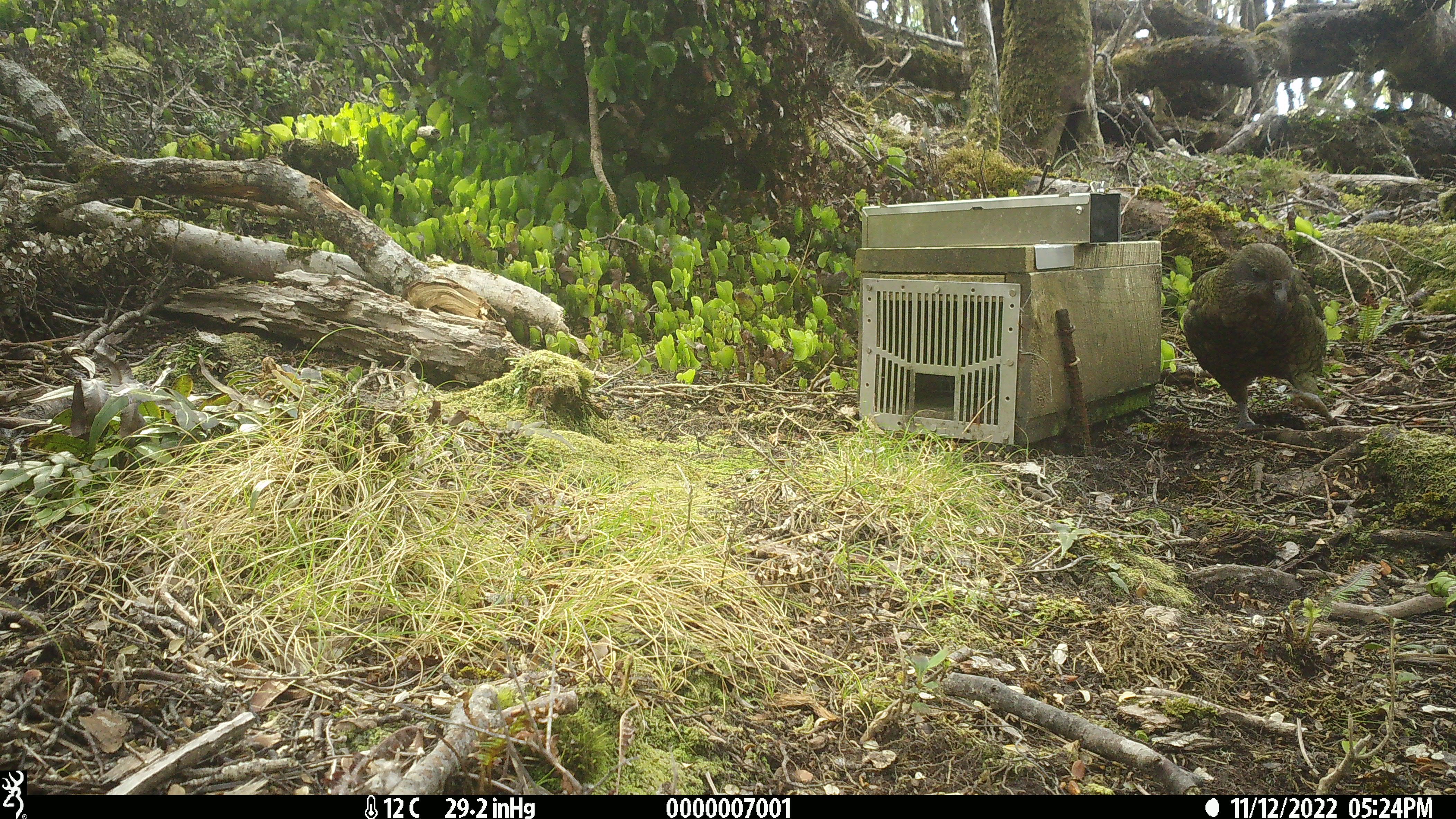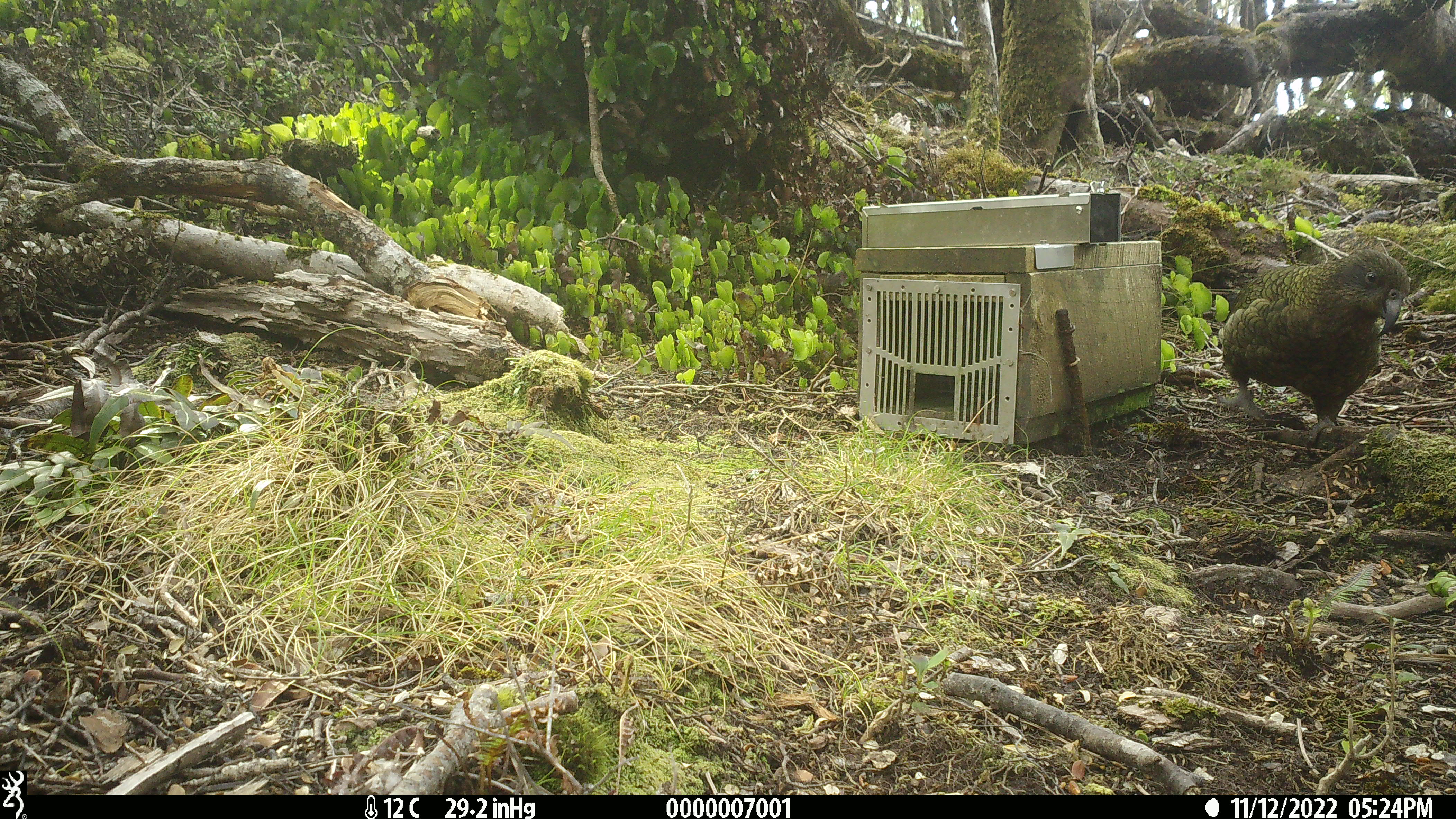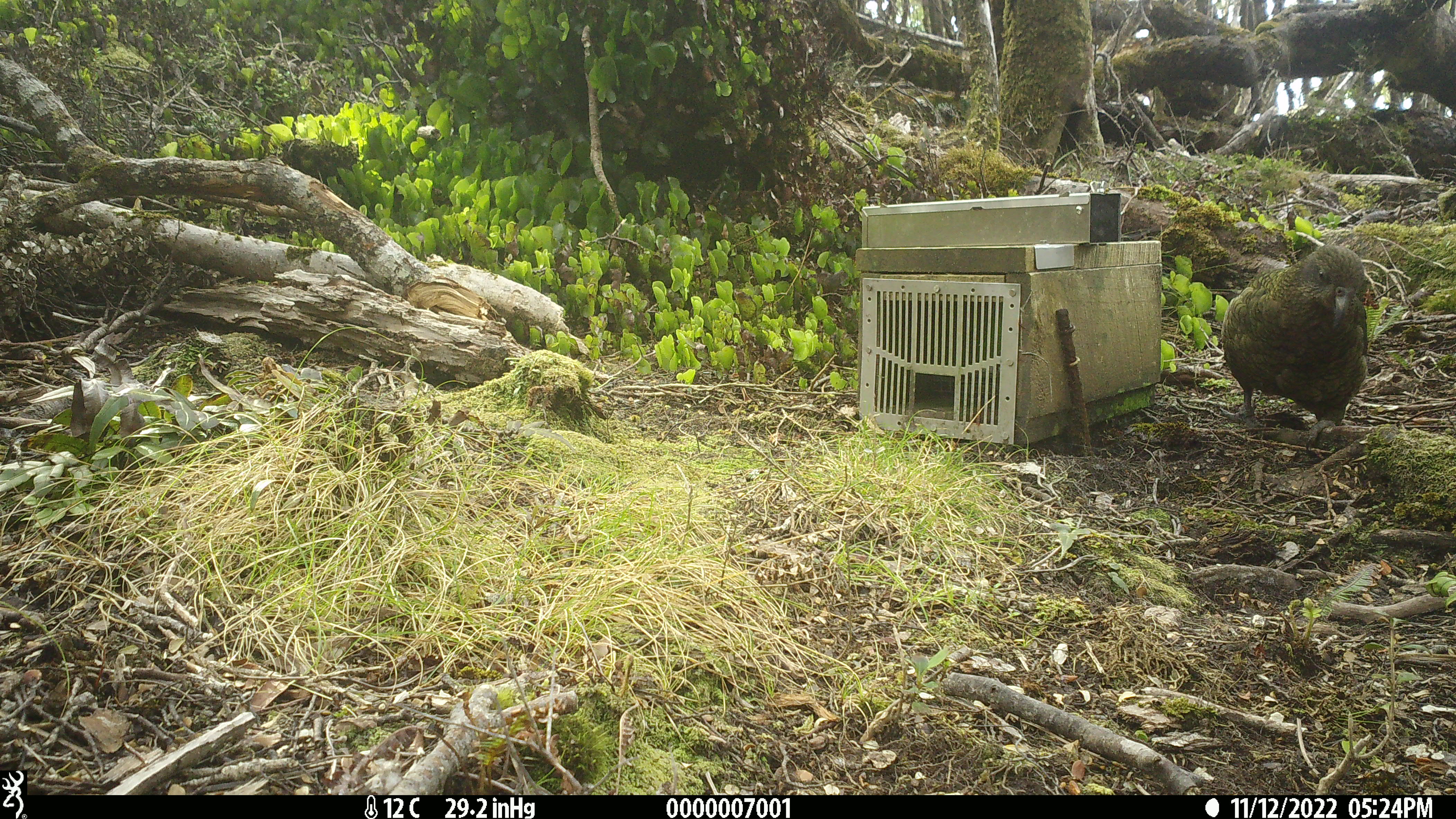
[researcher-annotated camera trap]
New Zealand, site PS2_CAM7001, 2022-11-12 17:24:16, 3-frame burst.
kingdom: Animalia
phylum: Chordata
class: Aves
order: Psittaciformes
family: Strigopidae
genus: Nestor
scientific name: Nestor notabilis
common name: kea